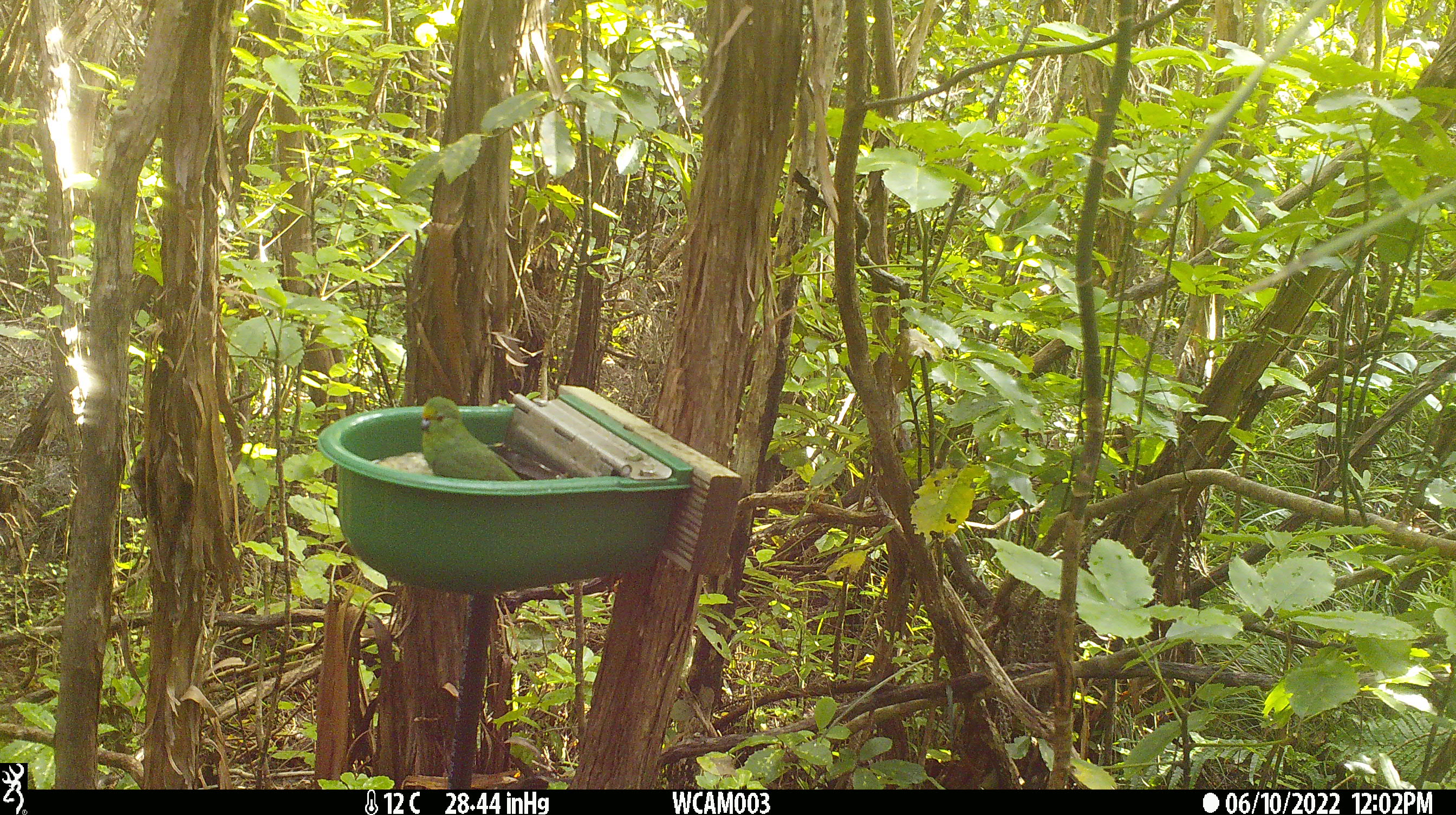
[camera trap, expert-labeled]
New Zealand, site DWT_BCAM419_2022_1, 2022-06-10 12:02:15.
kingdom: Animalia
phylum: Chordata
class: Aves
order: Psittaciformes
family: Psittaculidae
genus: Cyanoramphus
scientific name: Cyanoramphus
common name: parakeet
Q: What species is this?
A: Parakeet (Cyanoramphus).